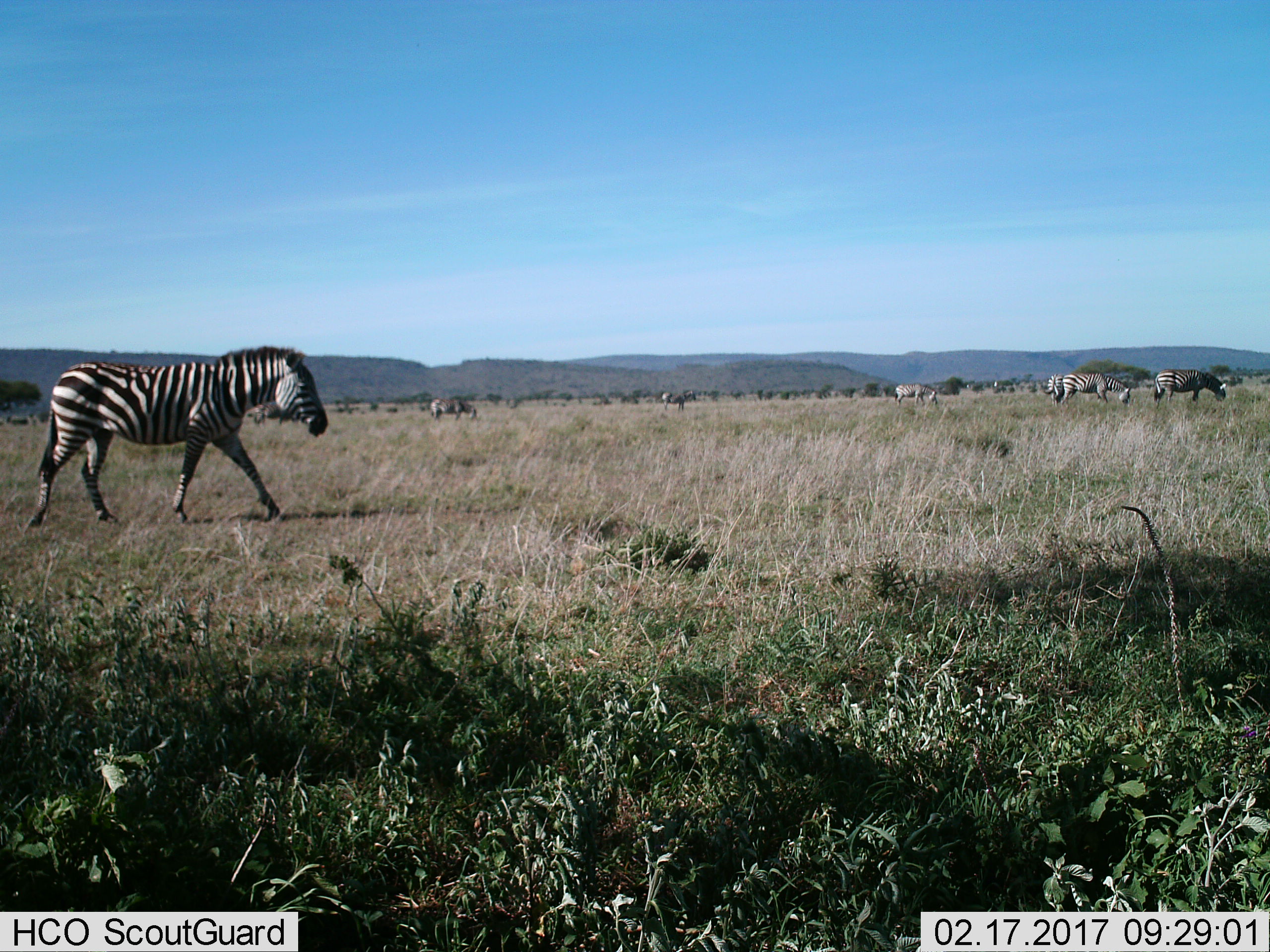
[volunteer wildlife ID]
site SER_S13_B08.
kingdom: Animalia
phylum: Chordata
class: Mammalia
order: Perissodactyla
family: Equidae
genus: Equus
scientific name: Equus quagga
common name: plains zebra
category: zebraplains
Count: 8.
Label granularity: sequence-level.